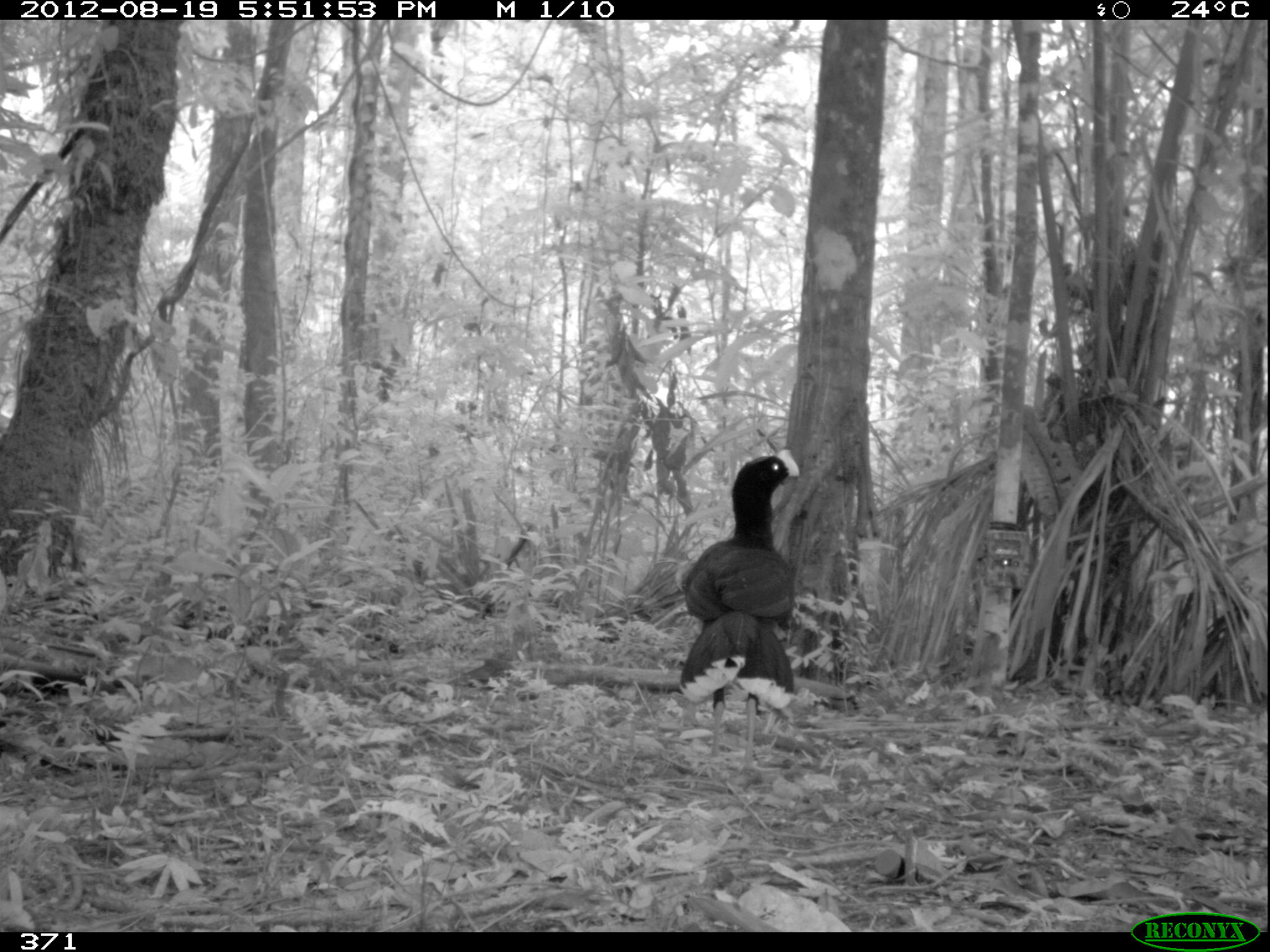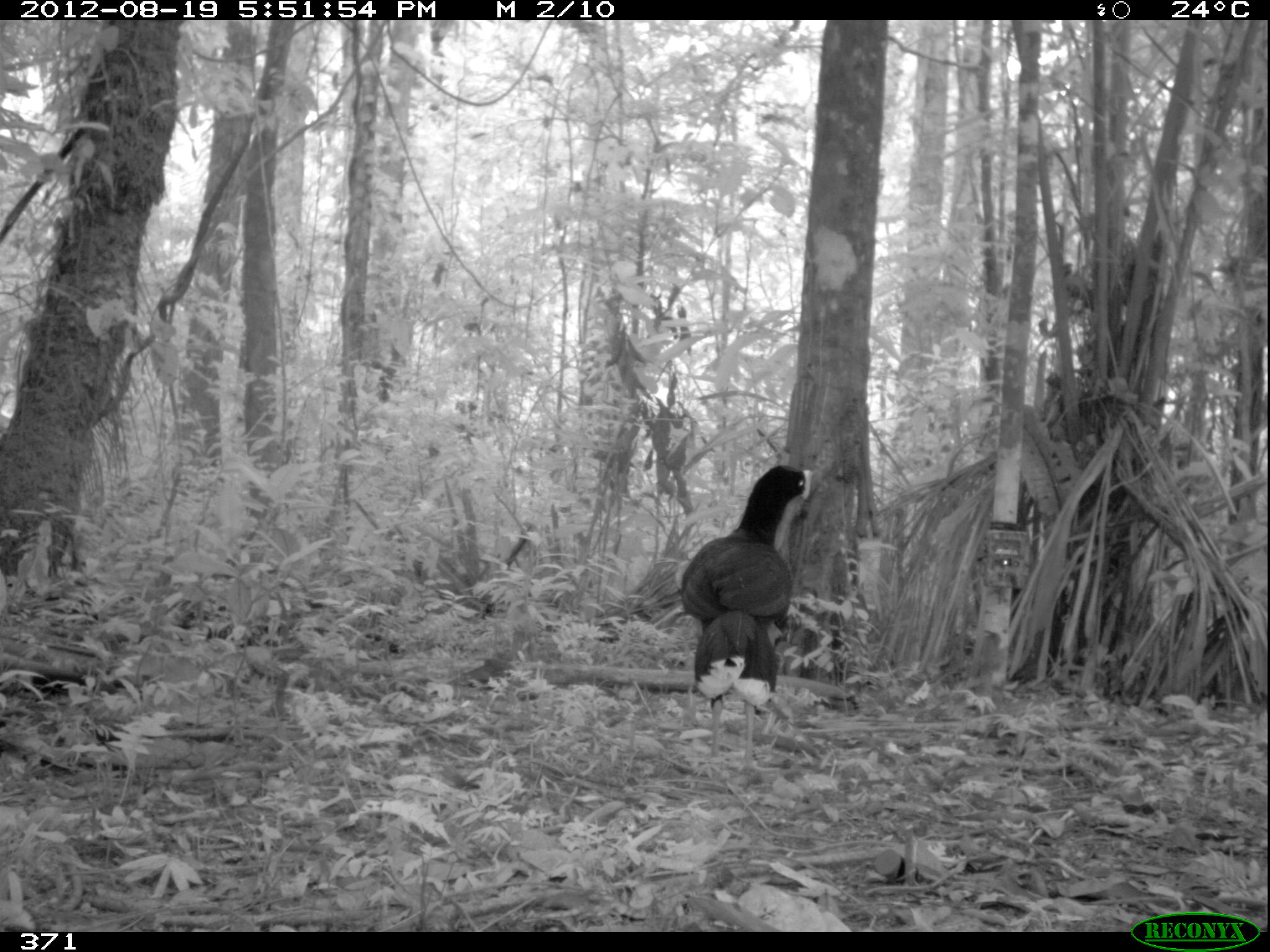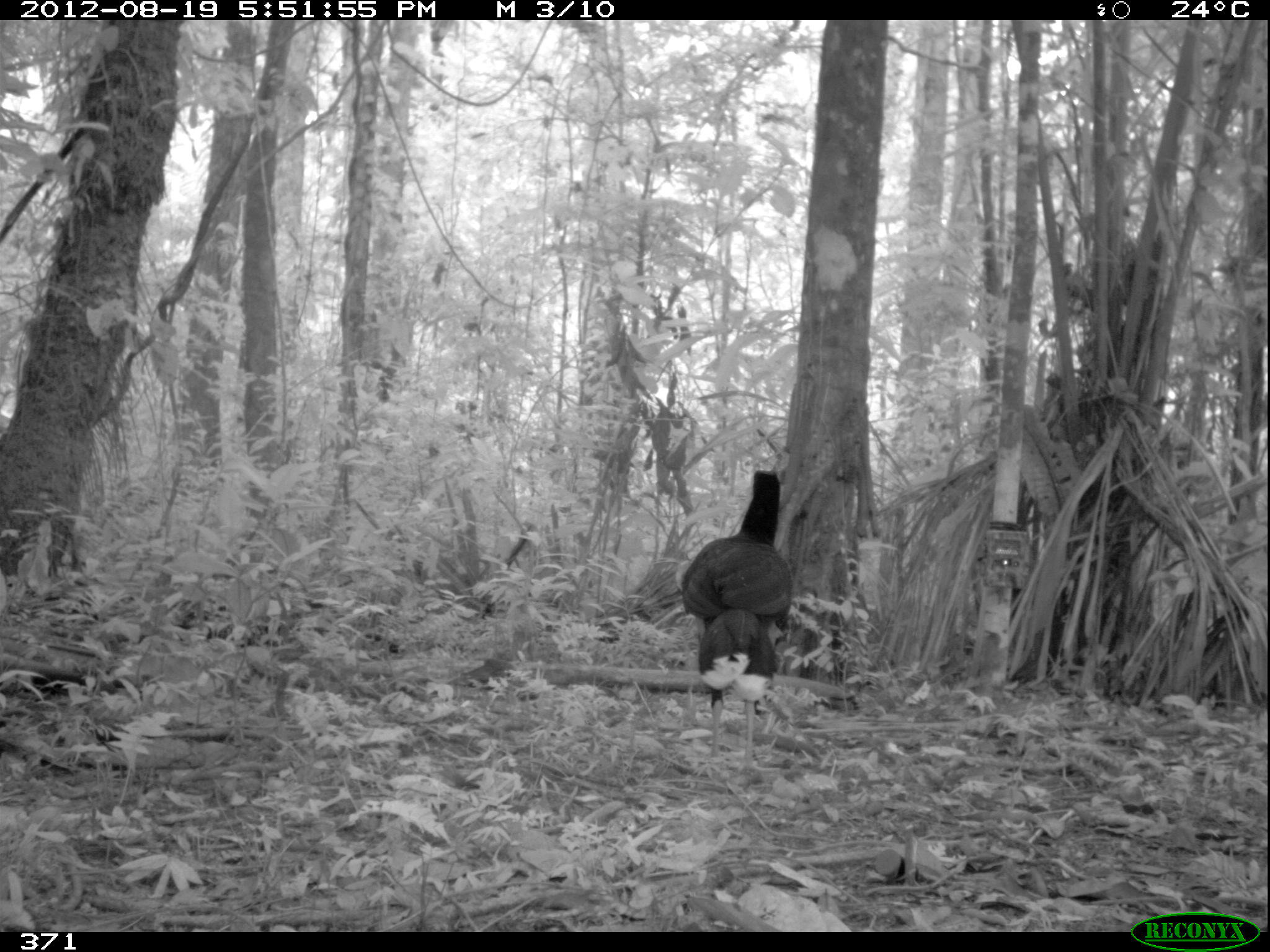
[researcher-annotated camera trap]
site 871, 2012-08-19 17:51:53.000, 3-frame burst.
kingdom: Animalia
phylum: Chordata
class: Aves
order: Galliformes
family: Cracidae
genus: Mitu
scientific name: Mitu tuberosum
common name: razor-billed curassow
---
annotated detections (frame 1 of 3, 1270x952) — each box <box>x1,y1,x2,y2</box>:
mitu tuberosum: <box>678,448,799,775</box>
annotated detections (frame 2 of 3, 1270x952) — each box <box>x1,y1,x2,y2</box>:
mitu tuberosum: <box>680,464,811,769</box>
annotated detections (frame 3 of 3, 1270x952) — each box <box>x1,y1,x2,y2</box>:
mitu tuberosum: <box>681,470,793,774</box>